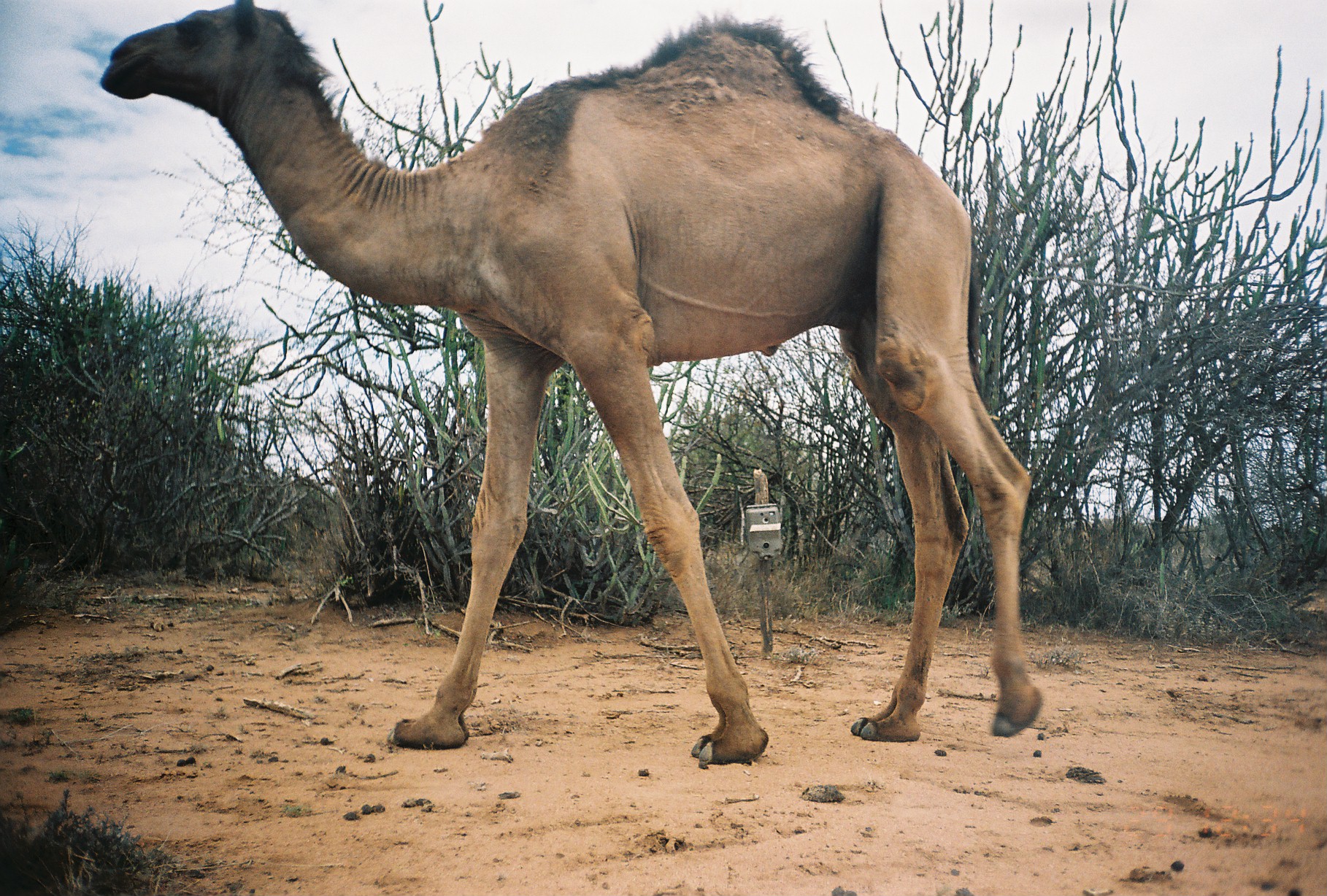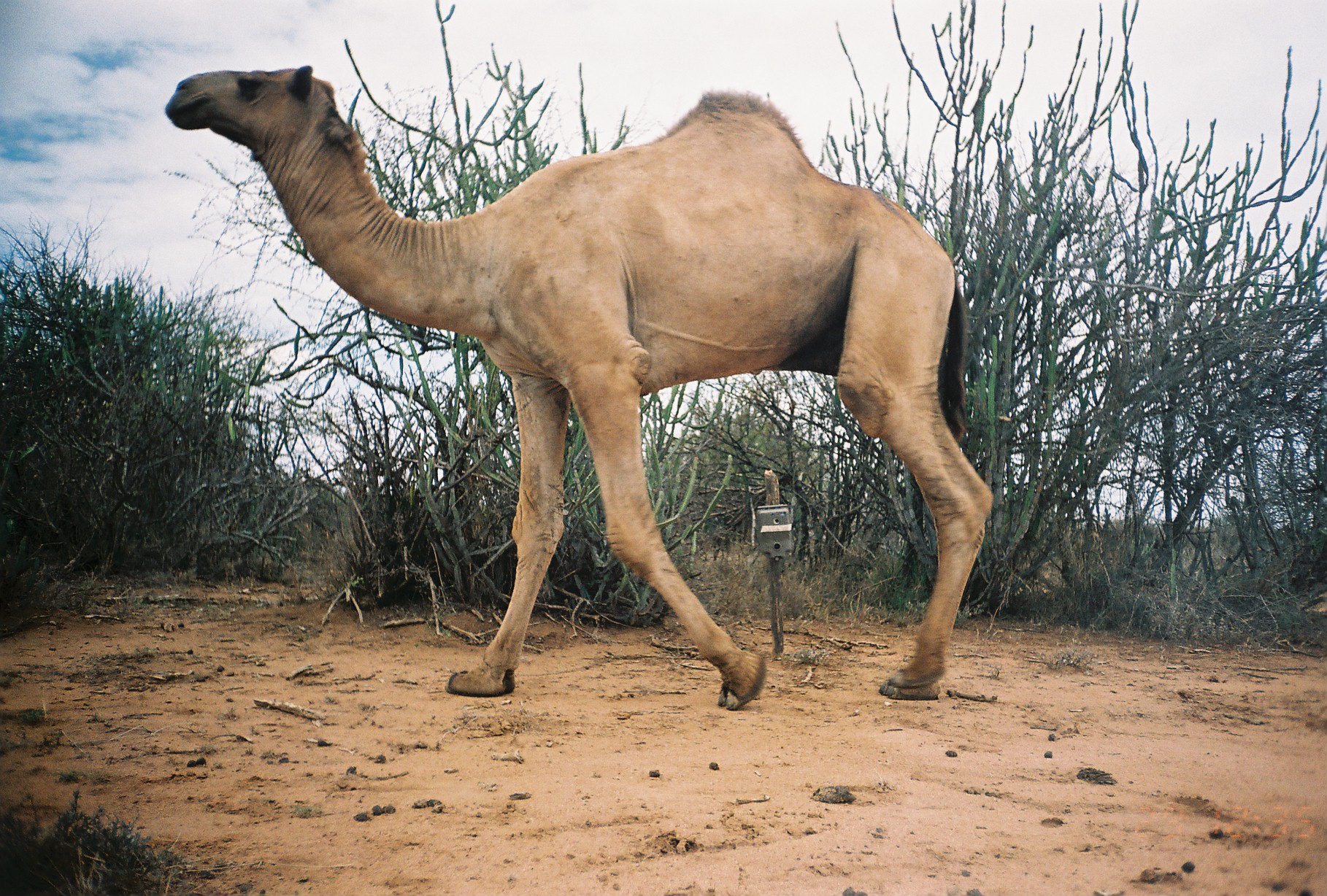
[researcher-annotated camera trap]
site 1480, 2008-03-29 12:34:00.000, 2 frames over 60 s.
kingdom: Animalia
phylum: Chordata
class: Mammalia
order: Artiodactyla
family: Camelidae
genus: Camelus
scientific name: Camelus dromedarius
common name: dromedary camel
Camelus dromedarius (dromedary camel), count 1.